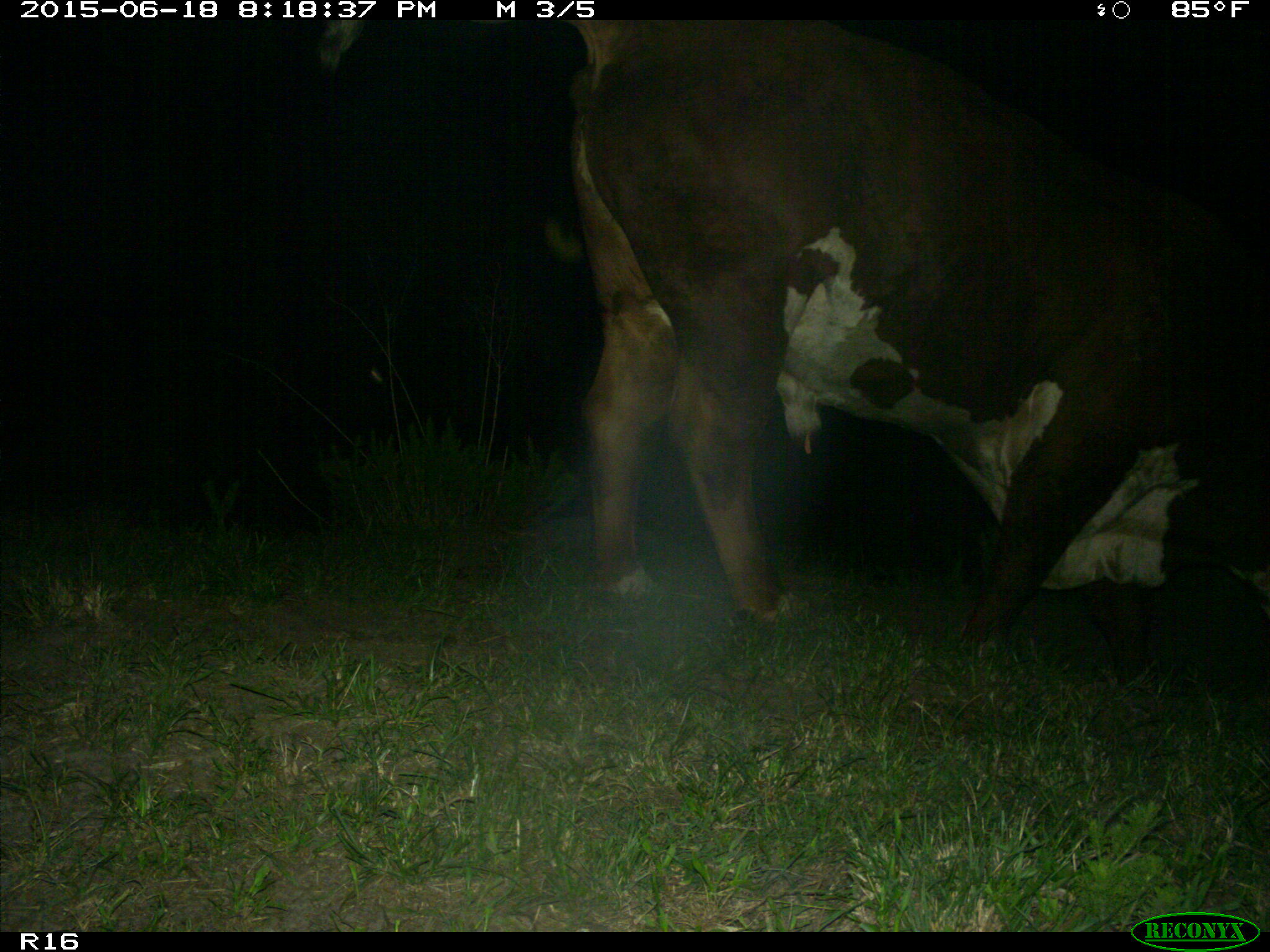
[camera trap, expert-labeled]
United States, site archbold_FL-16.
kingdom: Animalia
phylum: Chordata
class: Mammalia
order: Artiodactyla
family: Bovidae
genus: Bos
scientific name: Bos taurus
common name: domestic cow